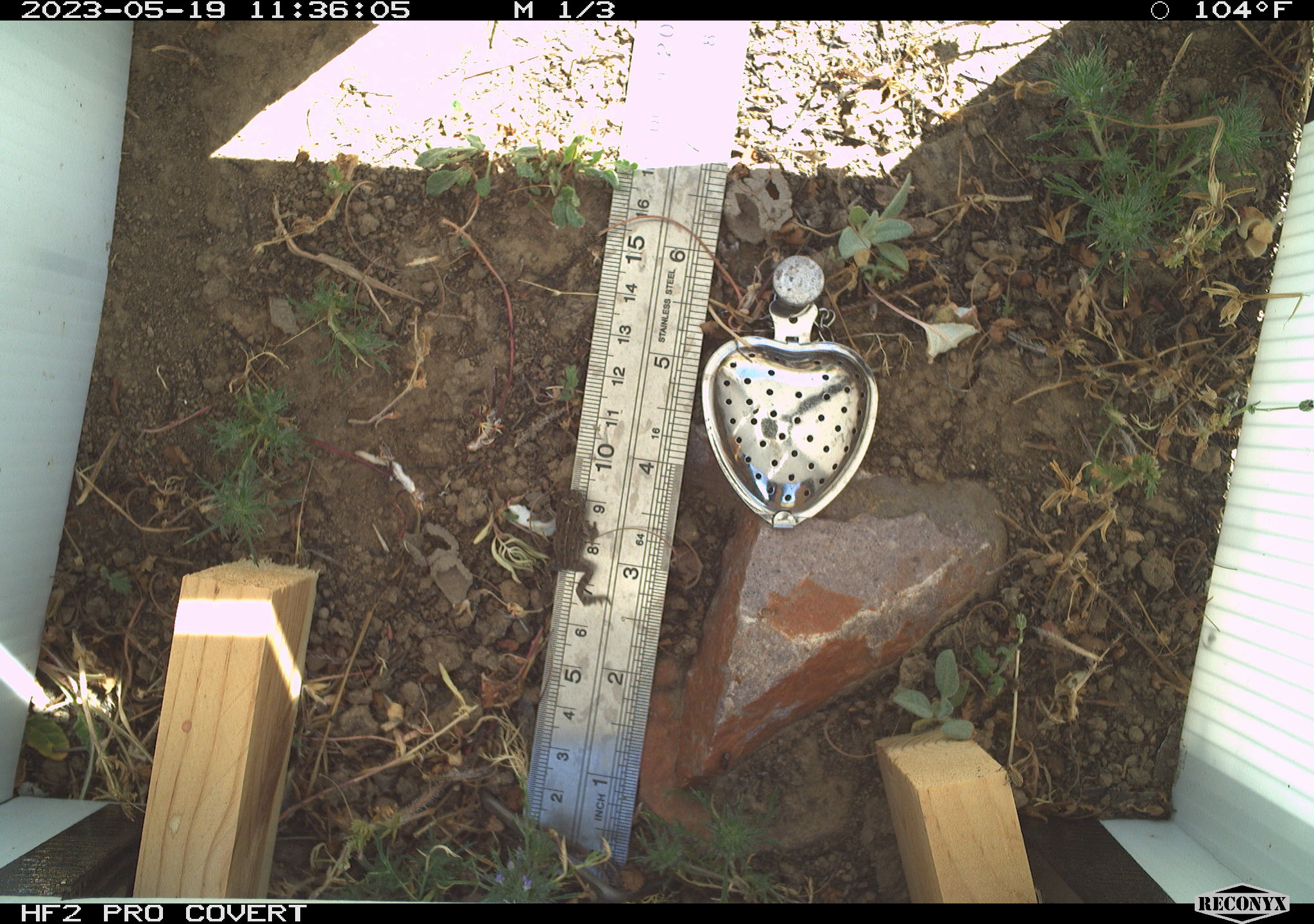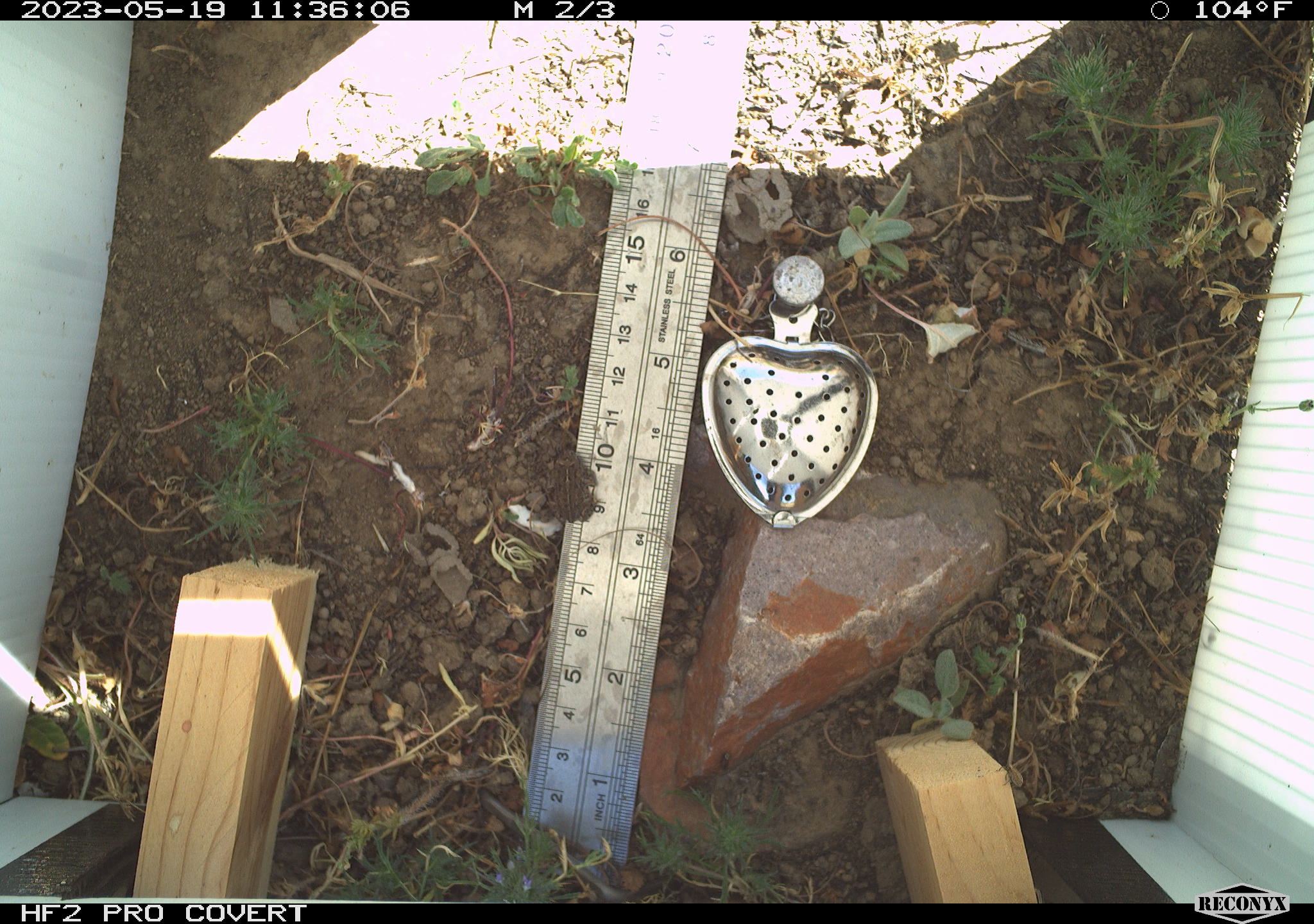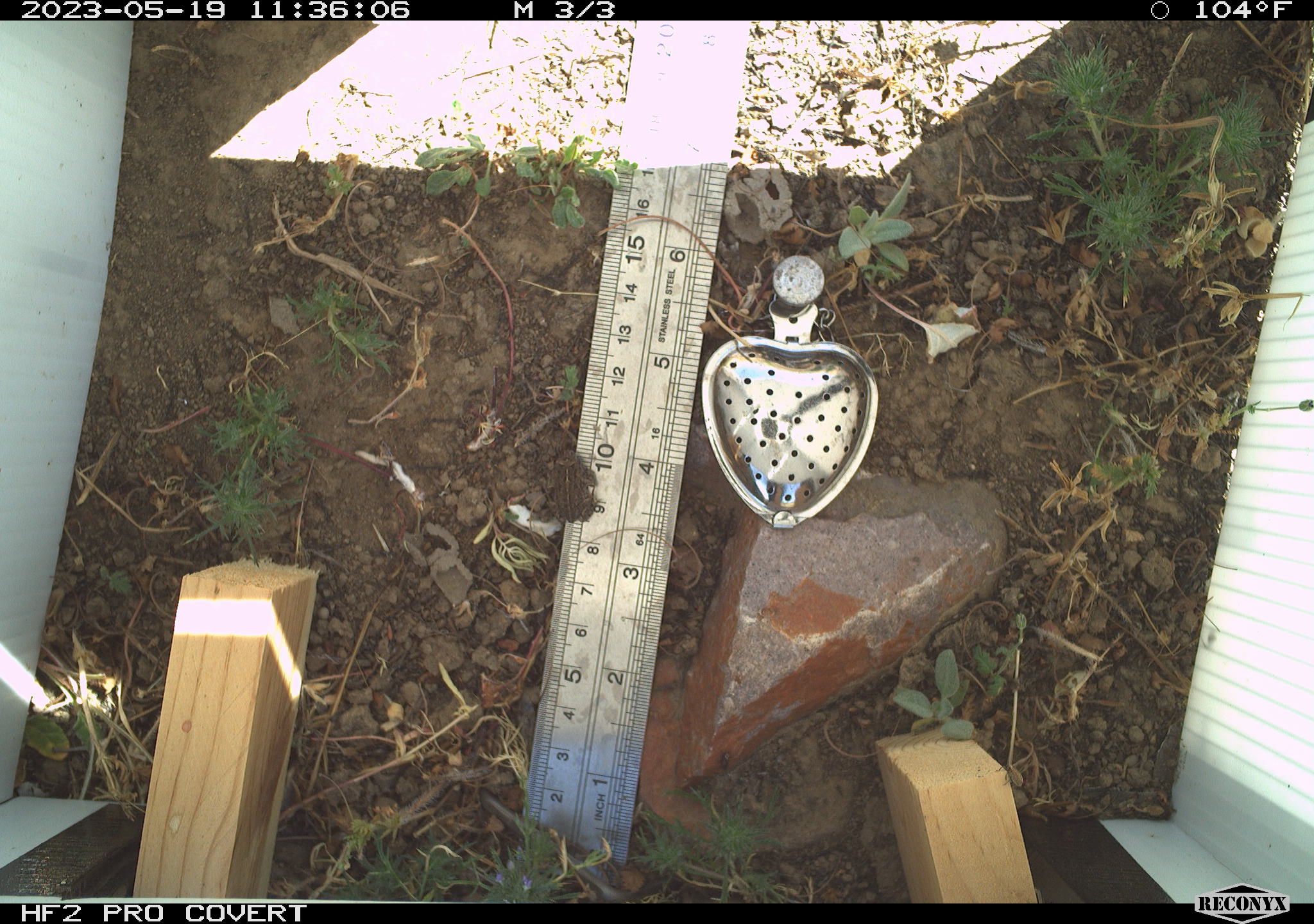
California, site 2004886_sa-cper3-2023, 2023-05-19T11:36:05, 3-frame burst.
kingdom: Animalia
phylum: Chordata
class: Amphibia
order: Anura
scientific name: Anura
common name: frogs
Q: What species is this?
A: Frogs (Anura).